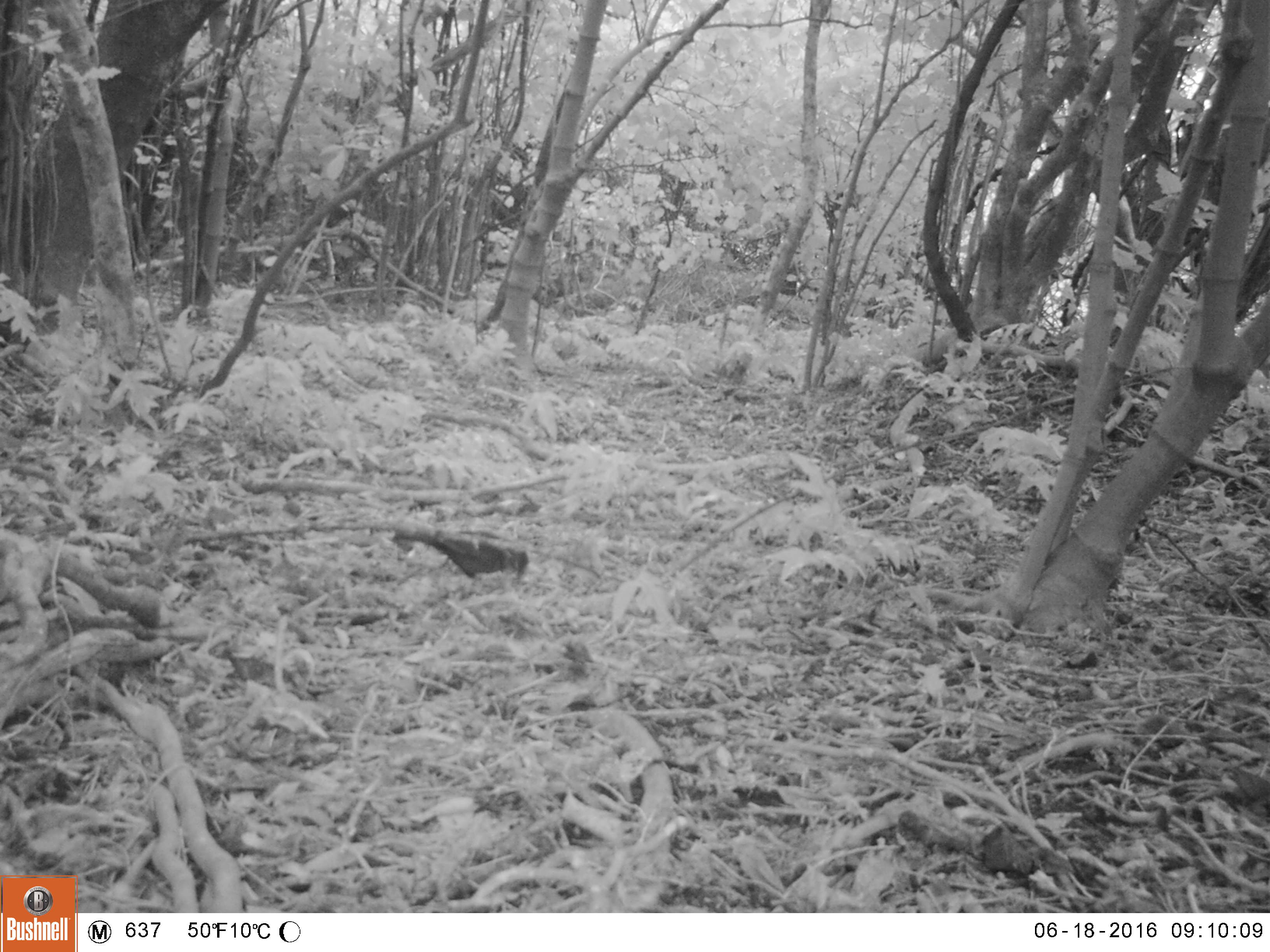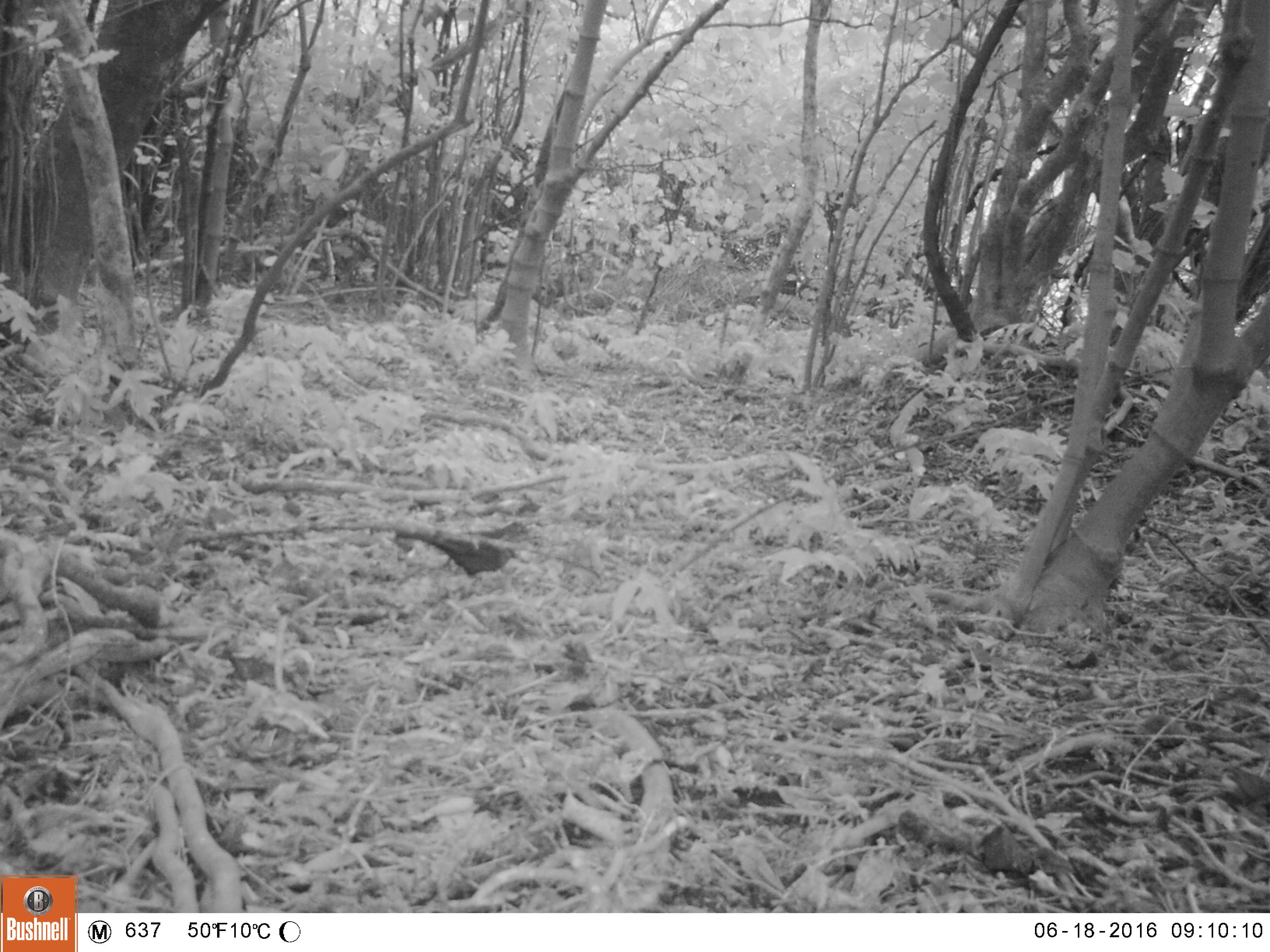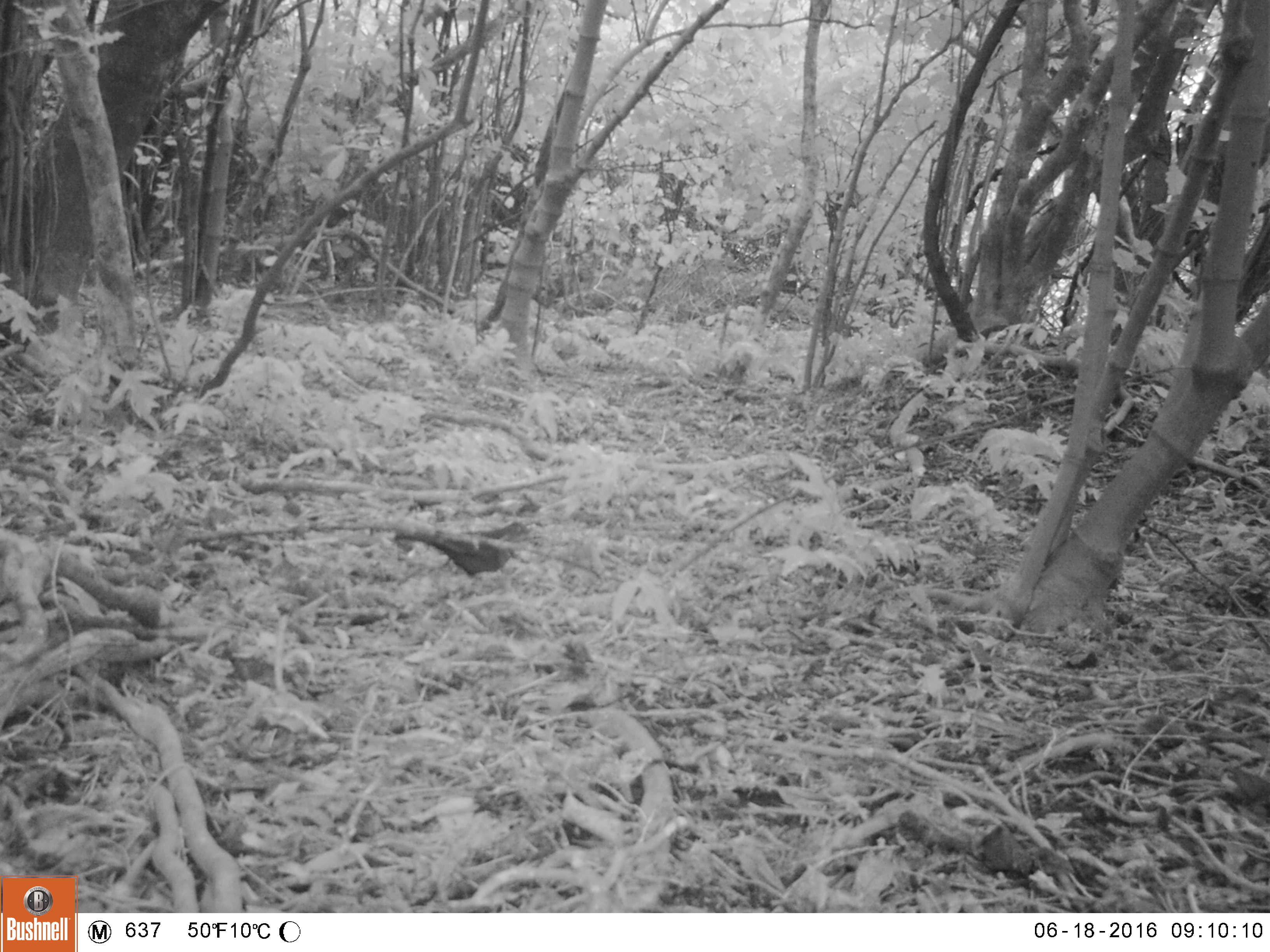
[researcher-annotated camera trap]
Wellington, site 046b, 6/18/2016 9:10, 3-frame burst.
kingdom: Animalia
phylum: Chordata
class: Aves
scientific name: Aves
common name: bird